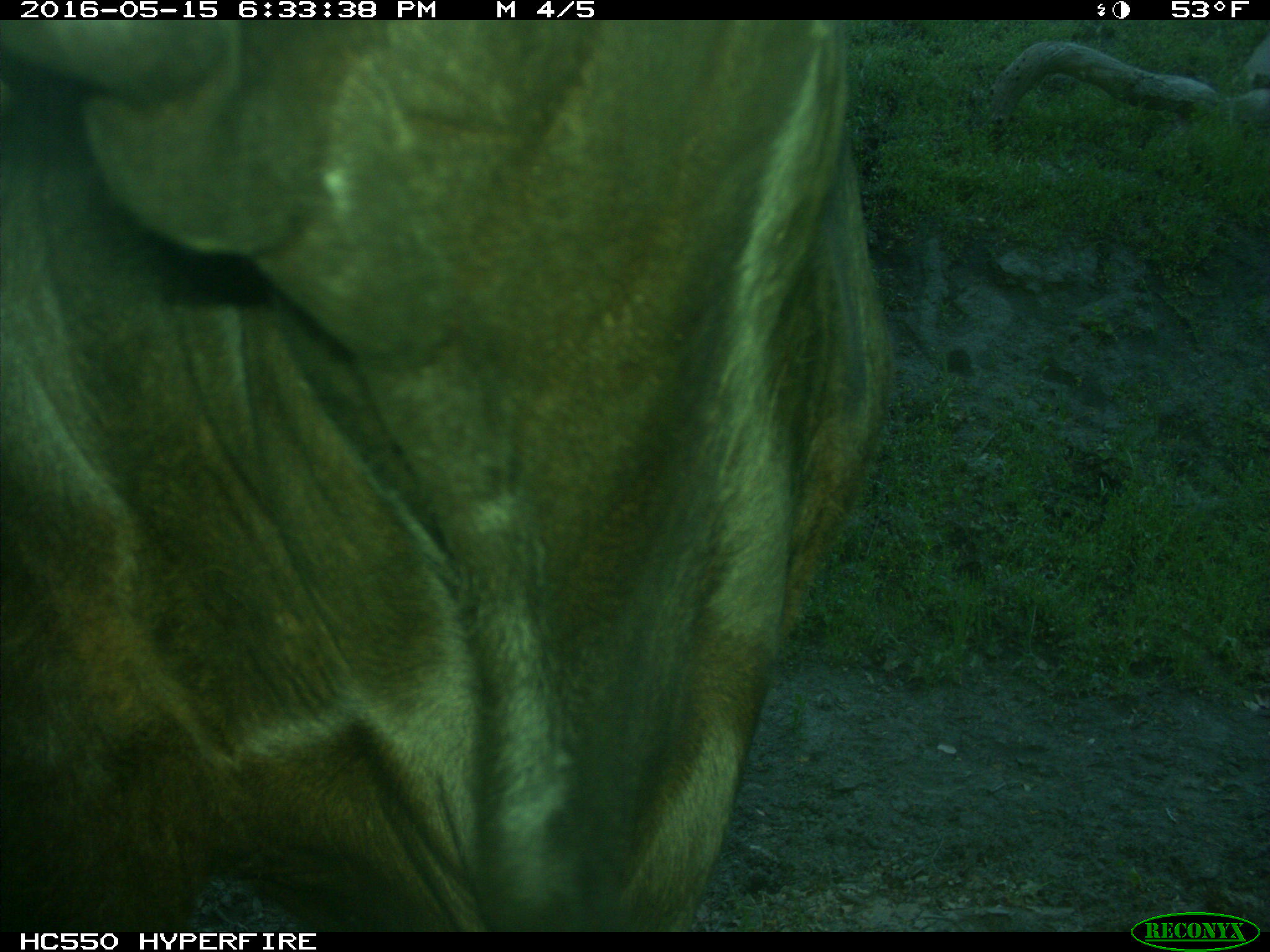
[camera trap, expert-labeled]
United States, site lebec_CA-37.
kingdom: Animalia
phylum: Chordata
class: Mammalia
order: Artiodactyla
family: Bovidae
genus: Bos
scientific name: Bos taurus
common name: domestic cow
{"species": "Bos taurus (domestic cow)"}